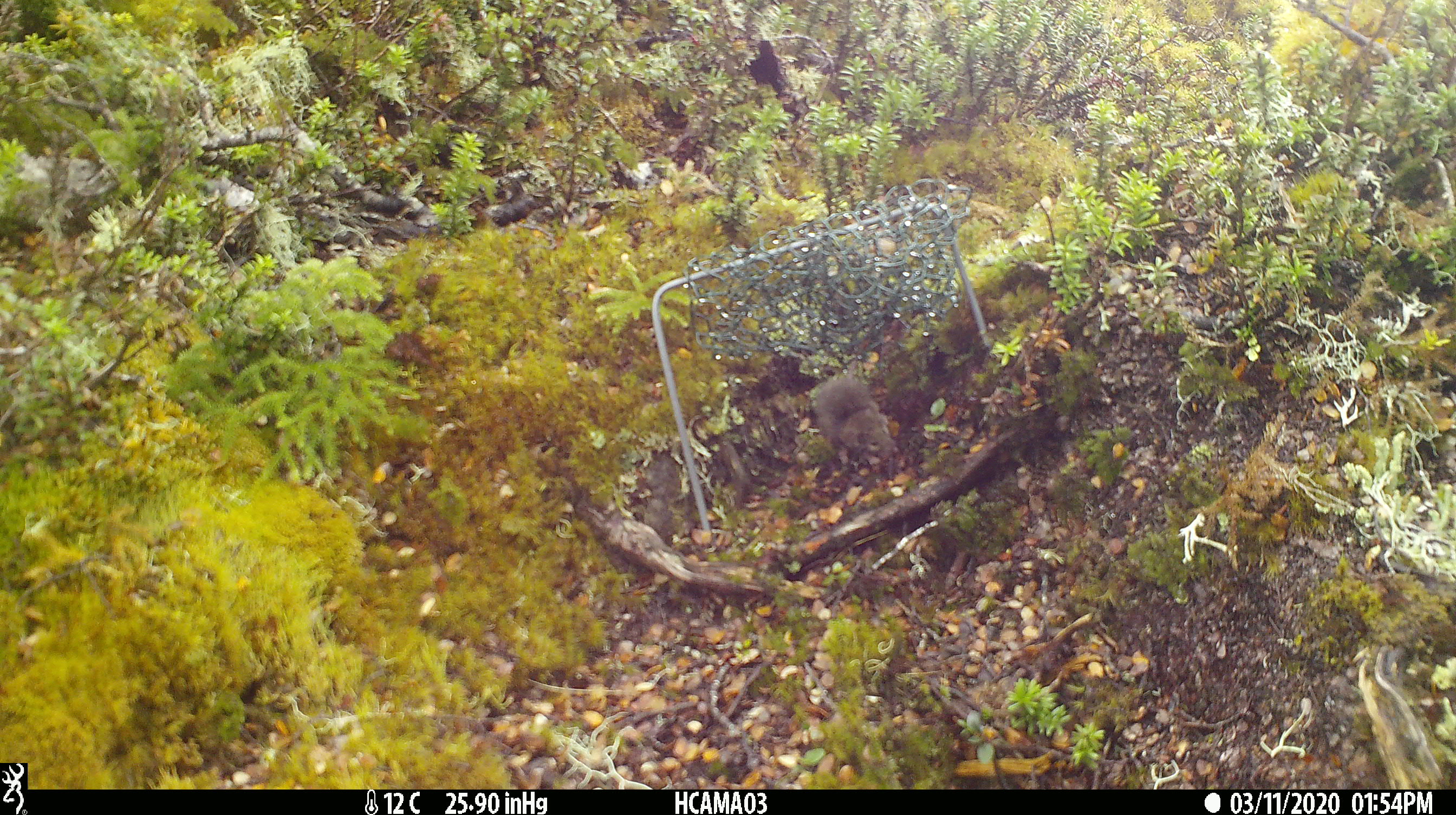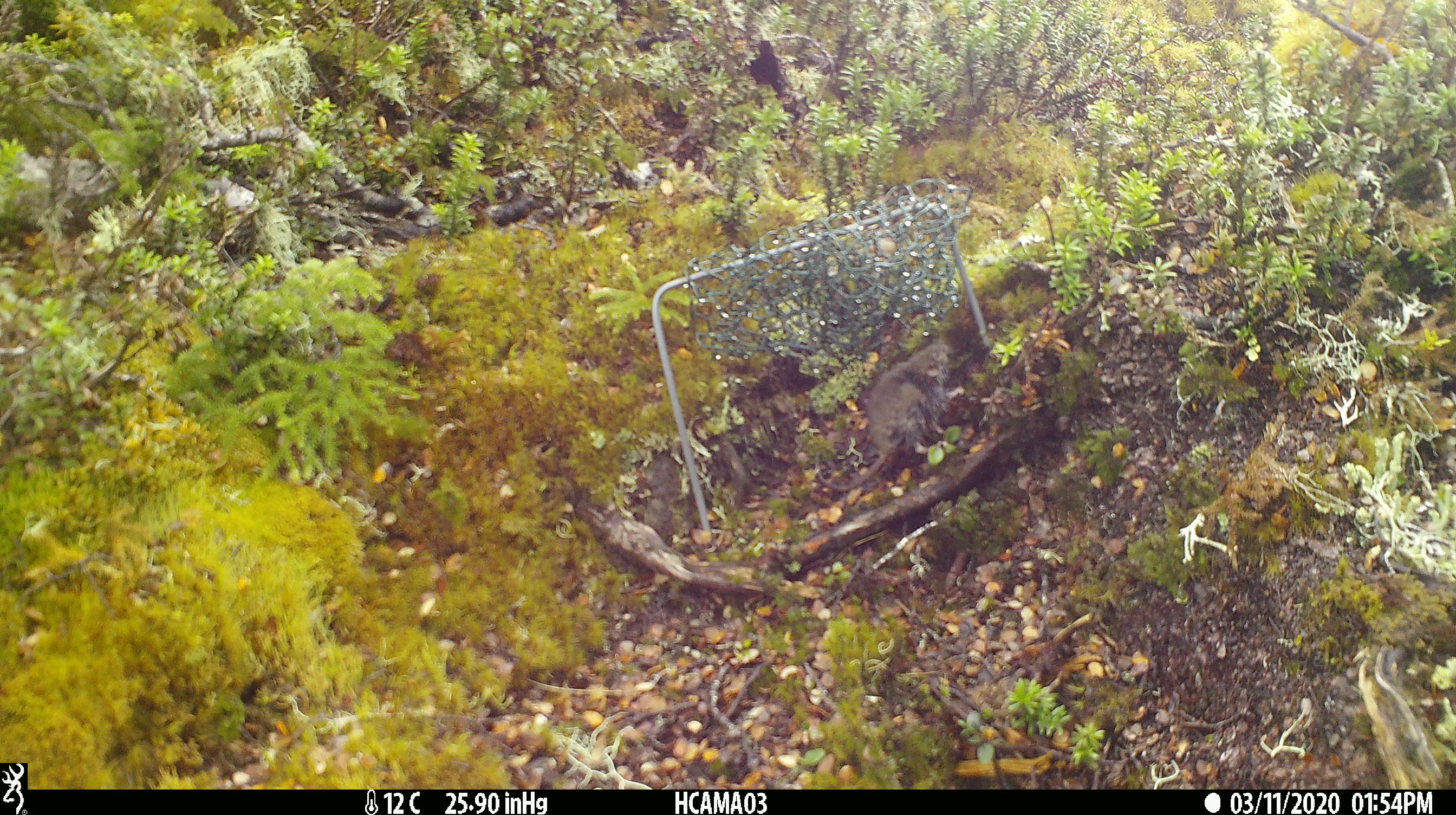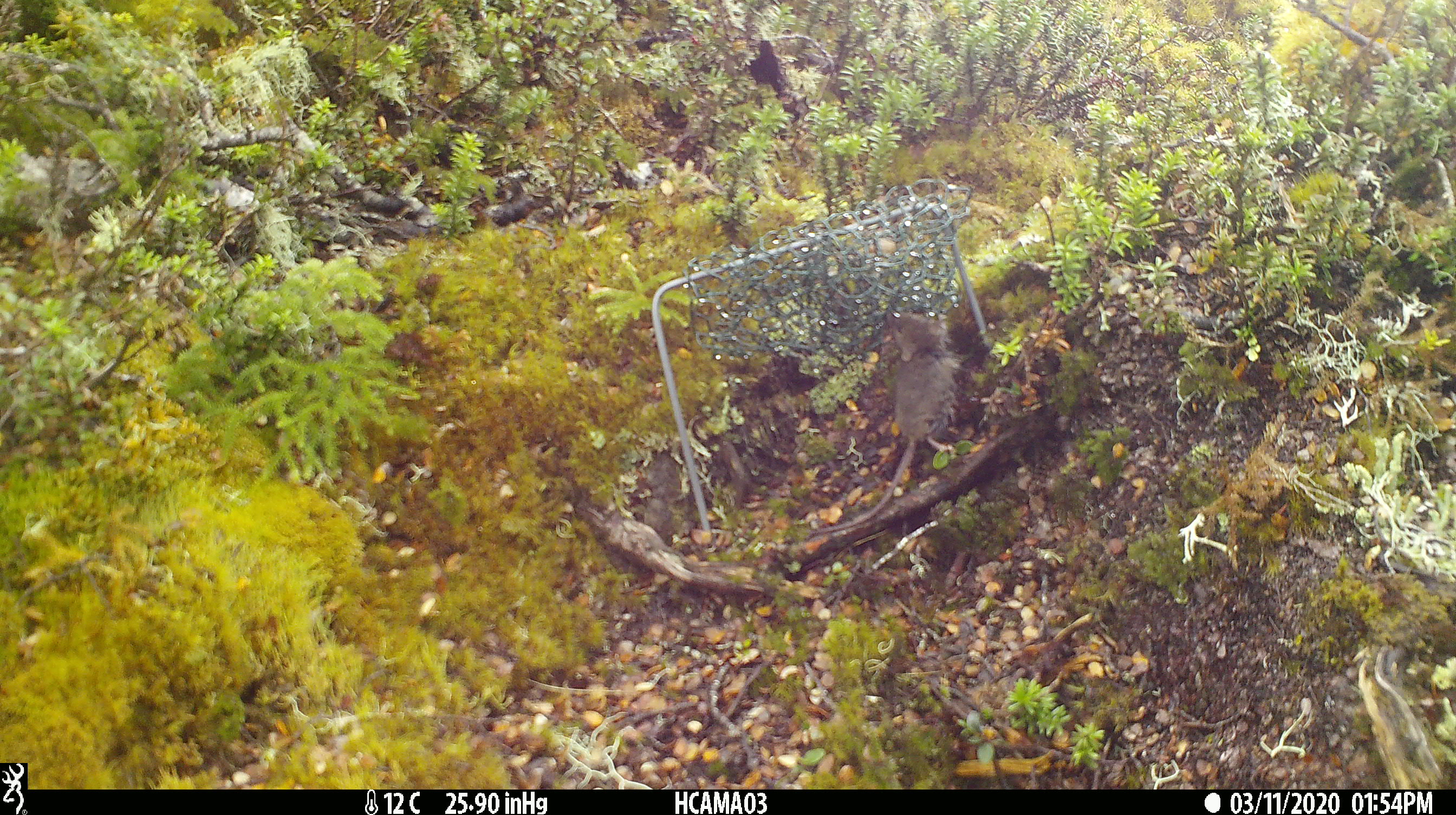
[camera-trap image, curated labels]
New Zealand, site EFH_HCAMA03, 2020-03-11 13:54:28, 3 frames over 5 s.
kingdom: Animalia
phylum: Chordata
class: Mammalia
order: Rodentia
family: Muridae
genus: Mus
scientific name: Mus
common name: mouse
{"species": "mouse (Mus)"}